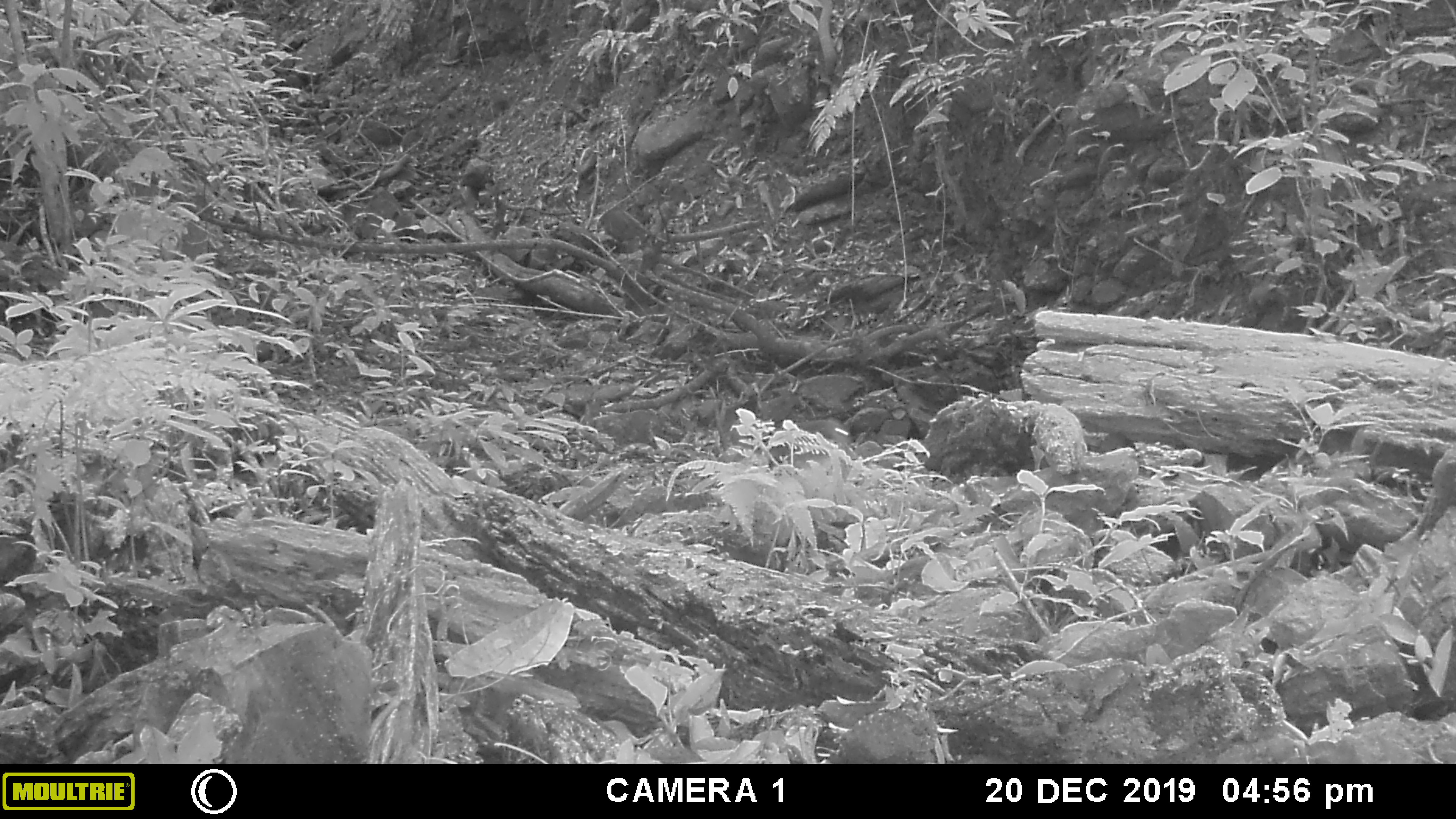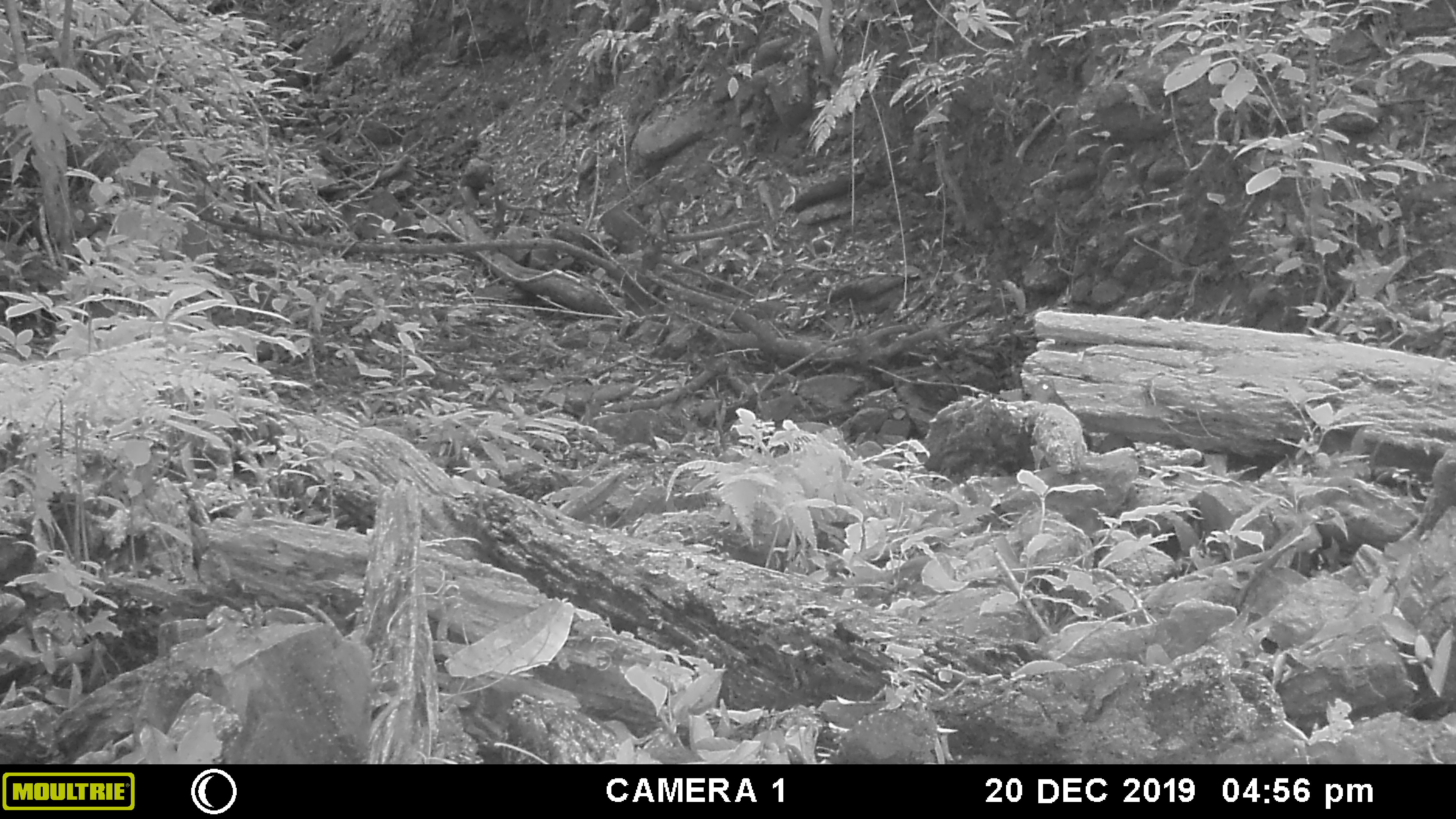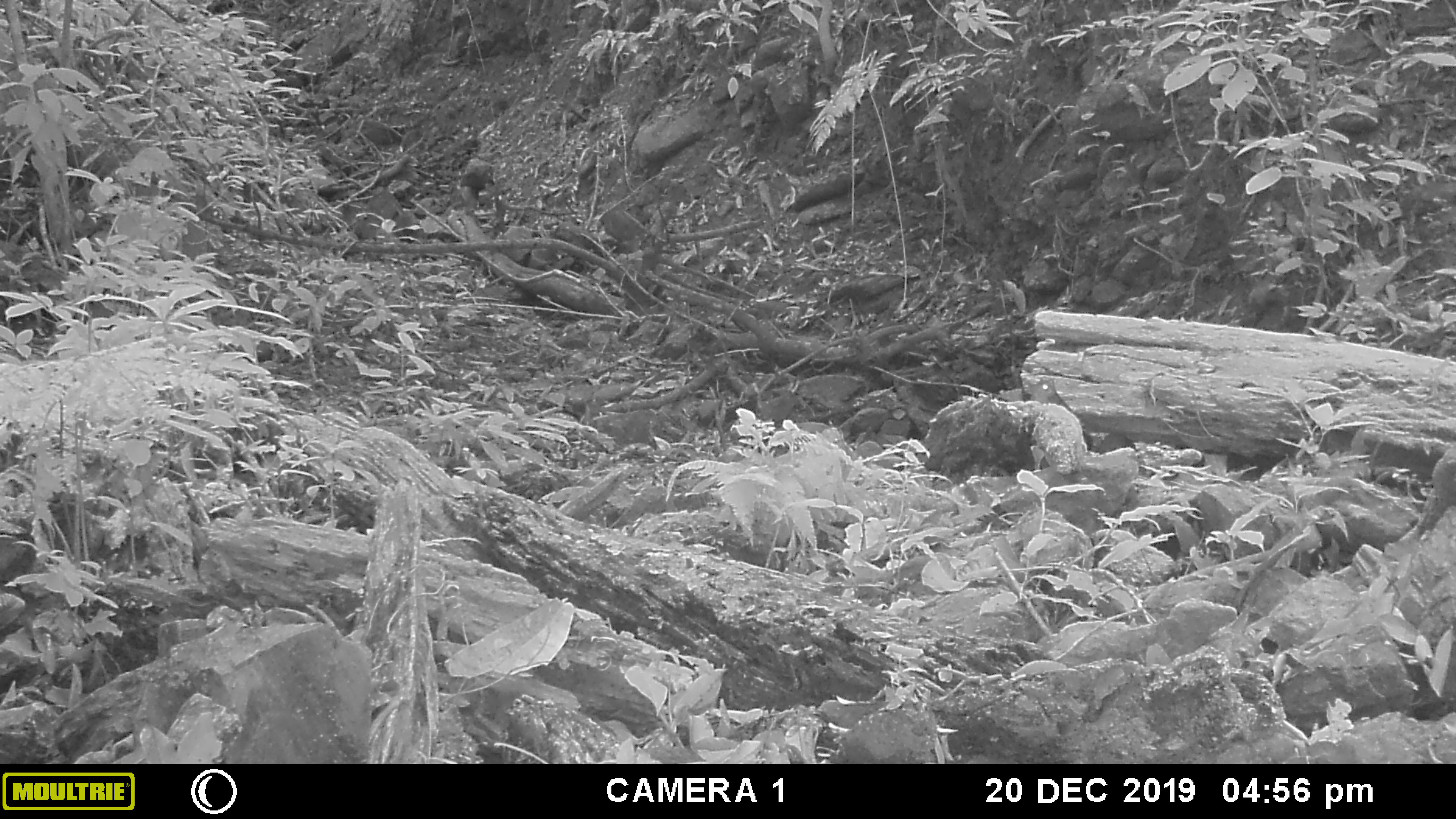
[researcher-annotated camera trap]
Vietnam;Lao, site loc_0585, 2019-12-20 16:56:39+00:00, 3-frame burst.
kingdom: Animalia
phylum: Chordata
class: Mammalia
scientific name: Mammalia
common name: mammal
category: unidentified small mammal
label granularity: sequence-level